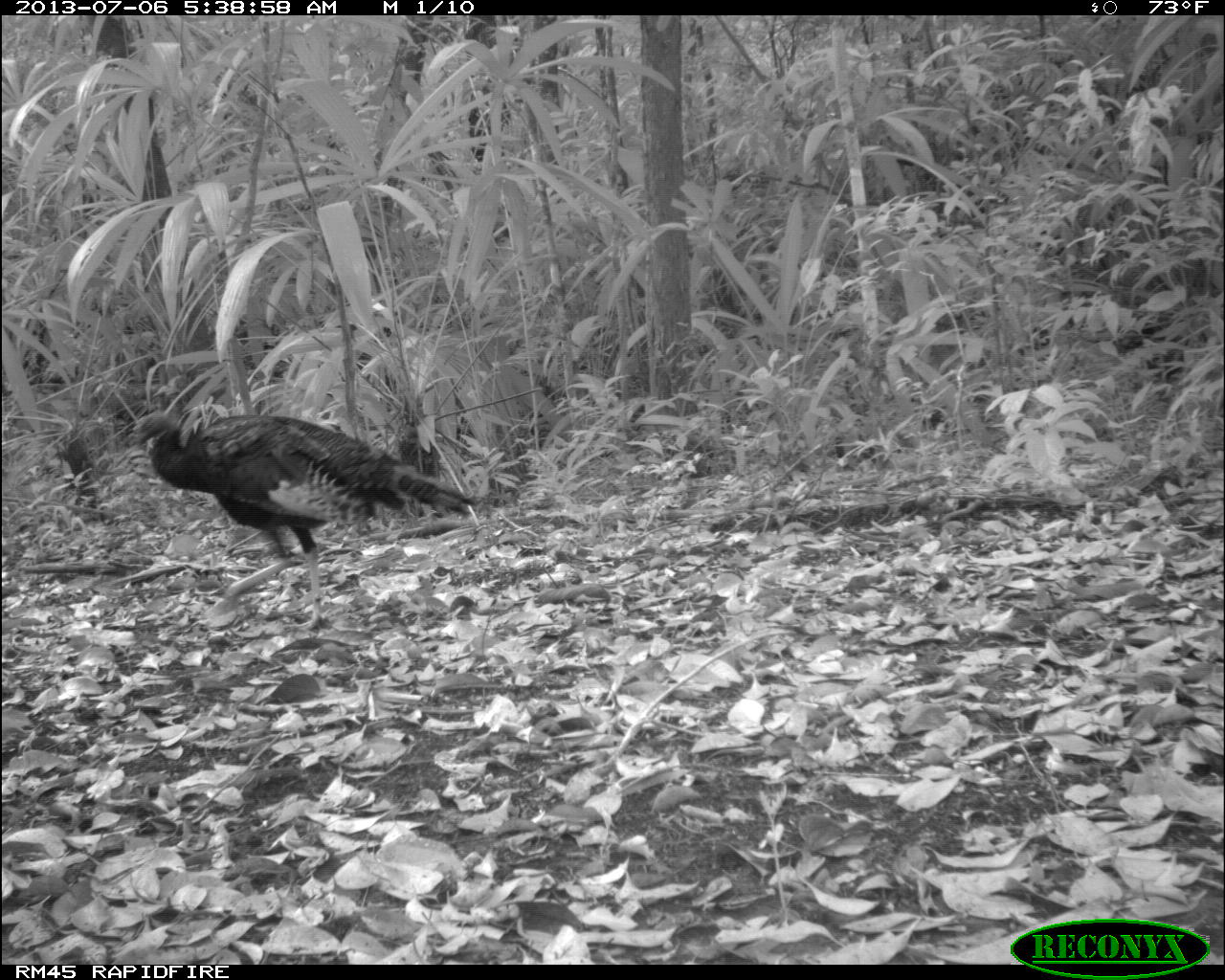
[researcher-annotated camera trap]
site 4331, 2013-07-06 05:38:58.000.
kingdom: Animalia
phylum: Chordata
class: Aves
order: Galliformes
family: Phasianidae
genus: Meleagris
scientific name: Meleagris ocellata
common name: ocellated turkey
Meleagris ocellata (ocellated turkey), count 1.